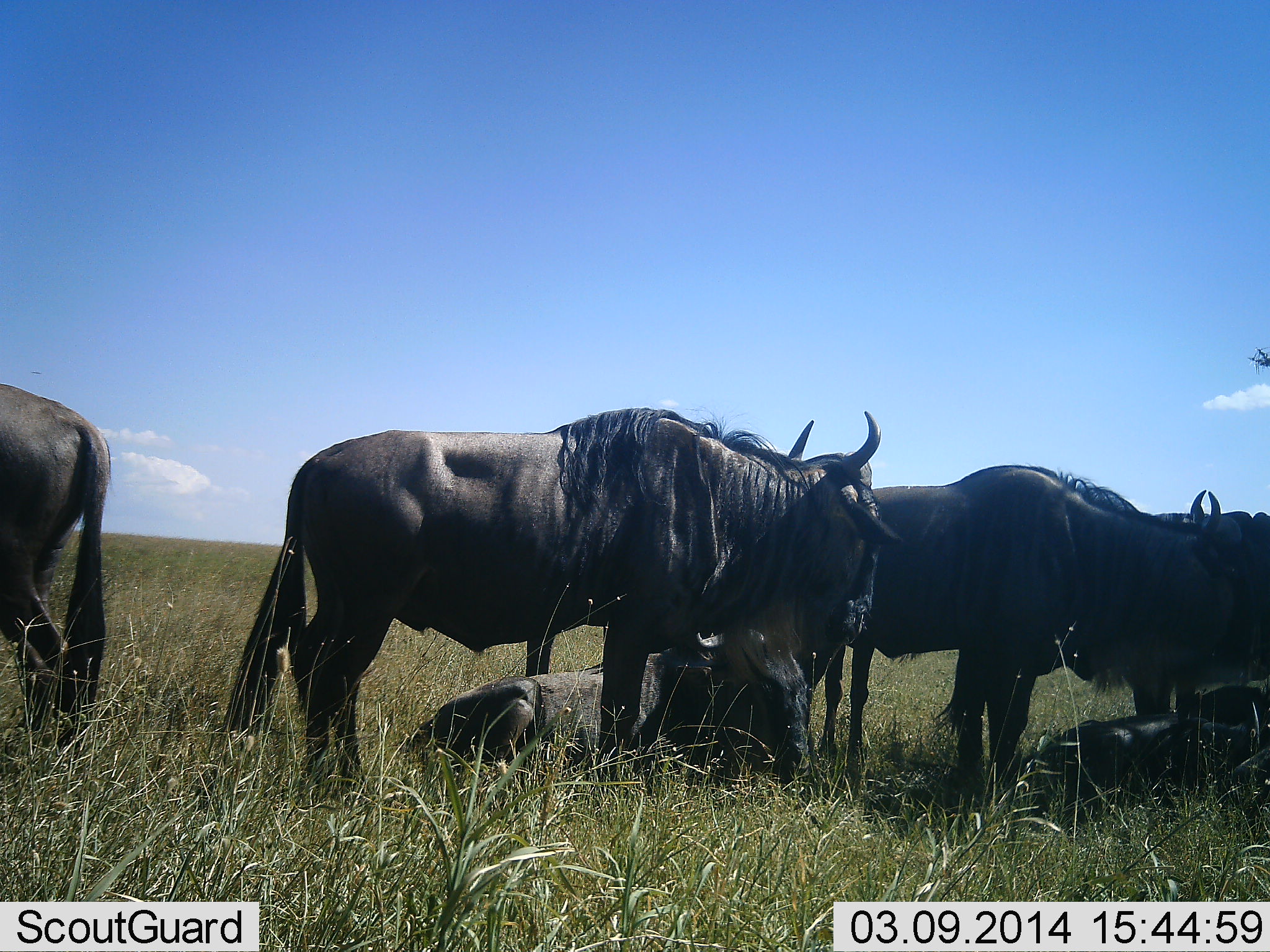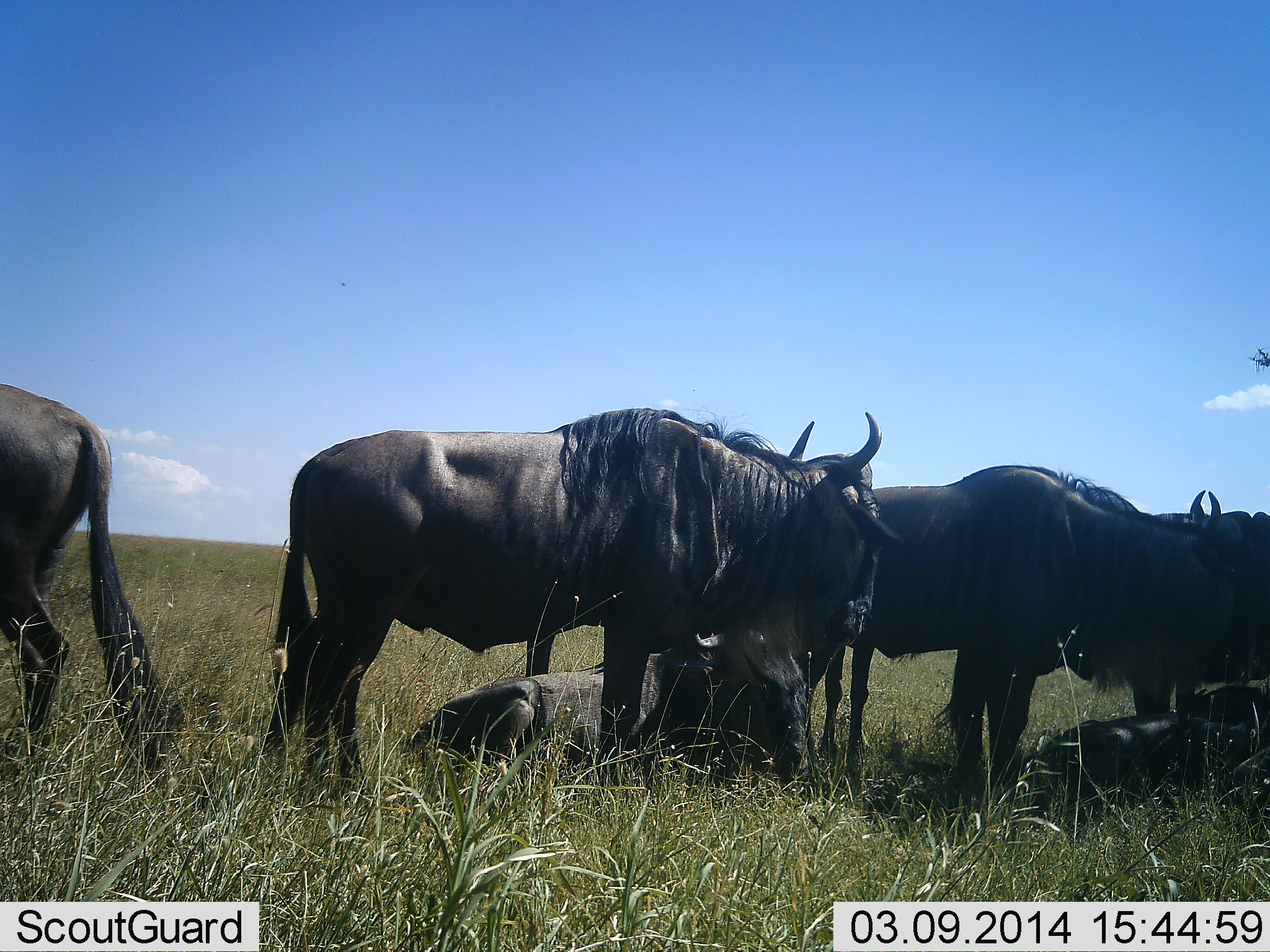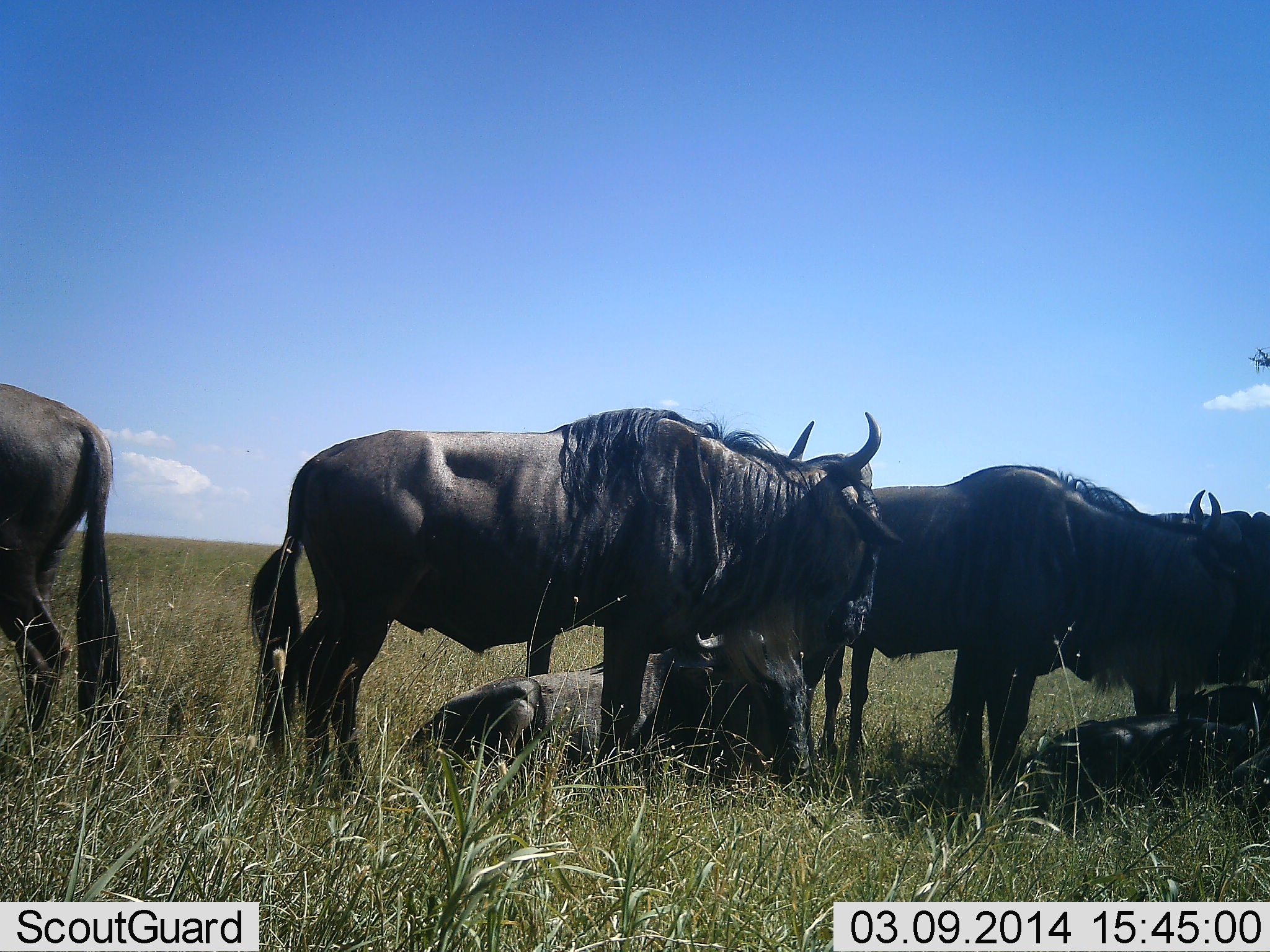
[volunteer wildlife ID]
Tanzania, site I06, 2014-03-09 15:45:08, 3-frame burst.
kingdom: Animalia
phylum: Chordata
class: Mammalia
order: Artiodactyla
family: Bovidae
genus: Connochaetes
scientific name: Connochaetes taurinus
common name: blue wildebeest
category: wildebeest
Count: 6.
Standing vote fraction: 100%.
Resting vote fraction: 100%.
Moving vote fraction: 0%.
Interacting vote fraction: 0%.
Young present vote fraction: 18%.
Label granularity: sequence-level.